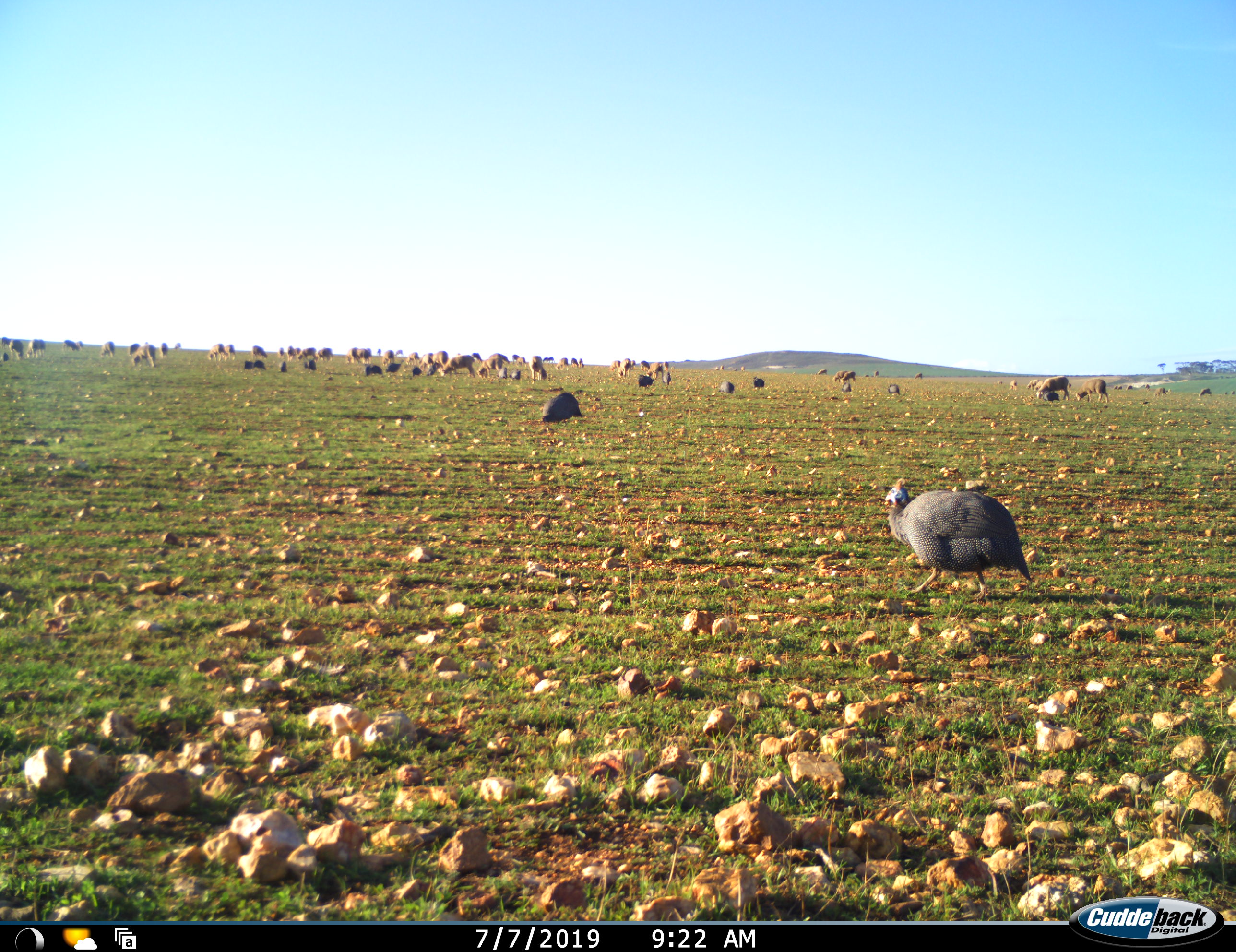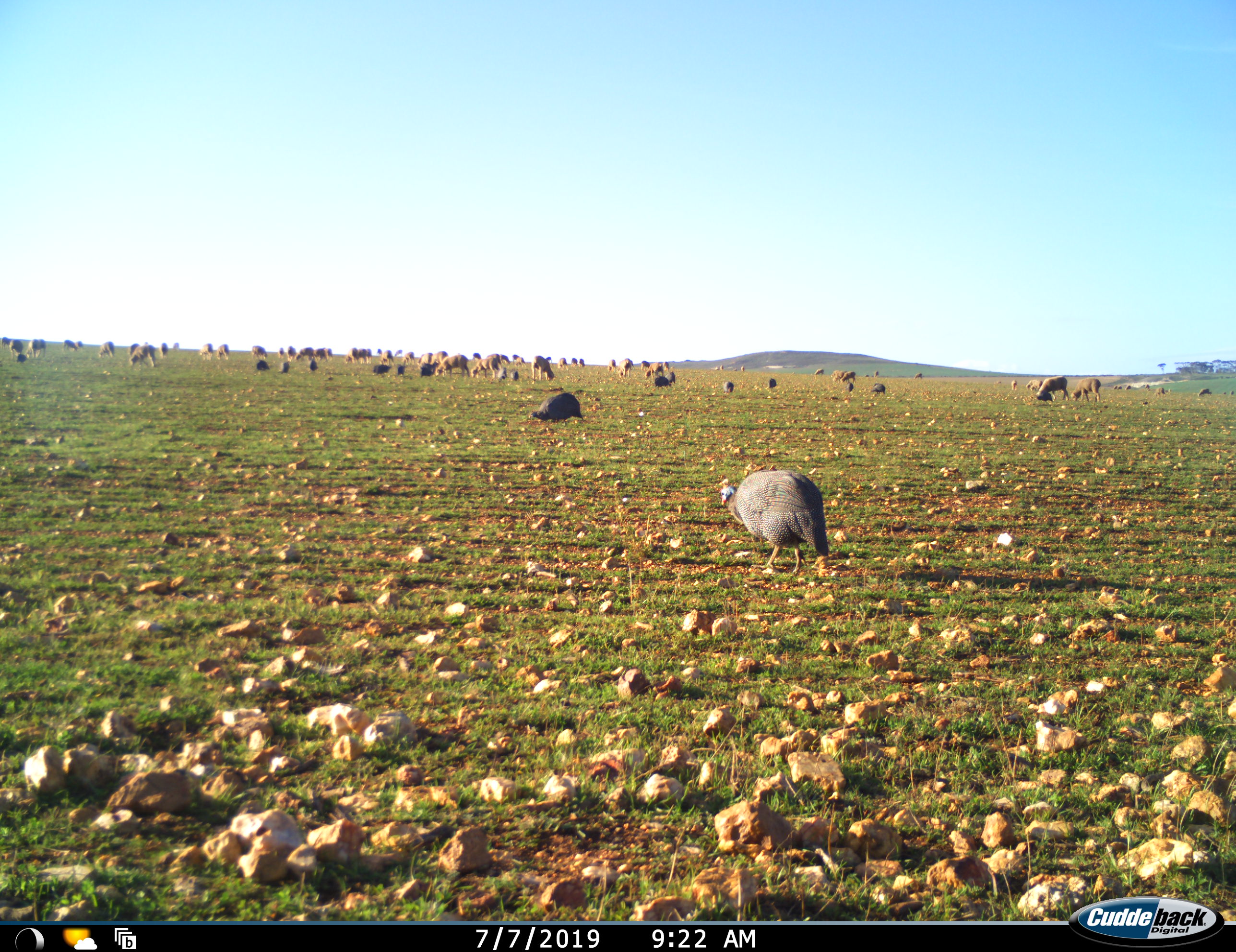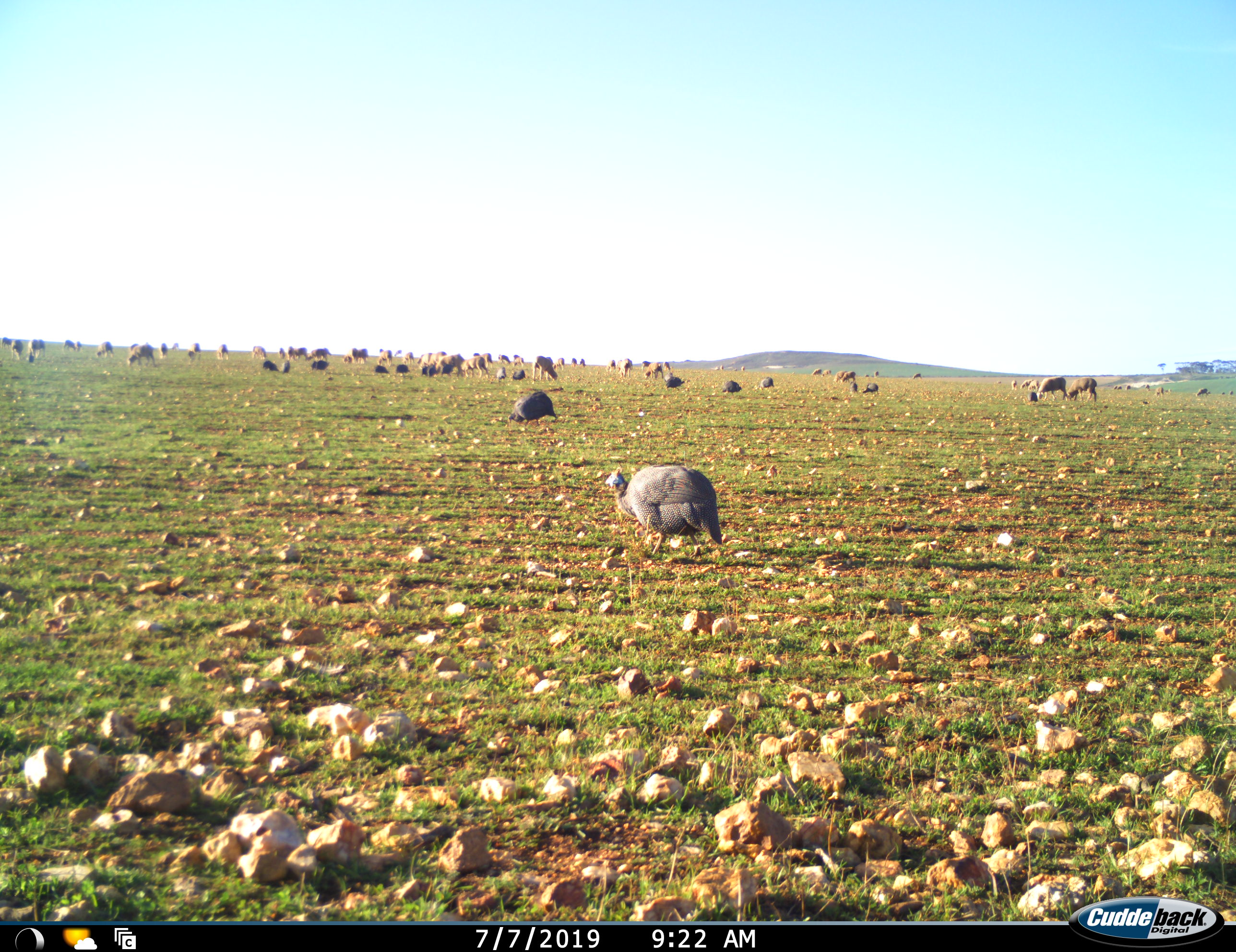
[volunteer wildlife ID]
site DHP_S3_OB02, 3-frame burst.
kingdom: Animalia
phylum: Chordata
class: Aves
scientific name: Aves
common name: bird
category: birdother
Birdother (bird) (Aves), count 3. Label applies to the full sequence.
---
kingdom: Animalia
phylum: Chordata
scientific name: Vertebrata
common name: domestic animal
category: domesticanimal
Domesticanimal (domestic animal) (Vertebrata), count 11-50. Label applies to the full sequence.